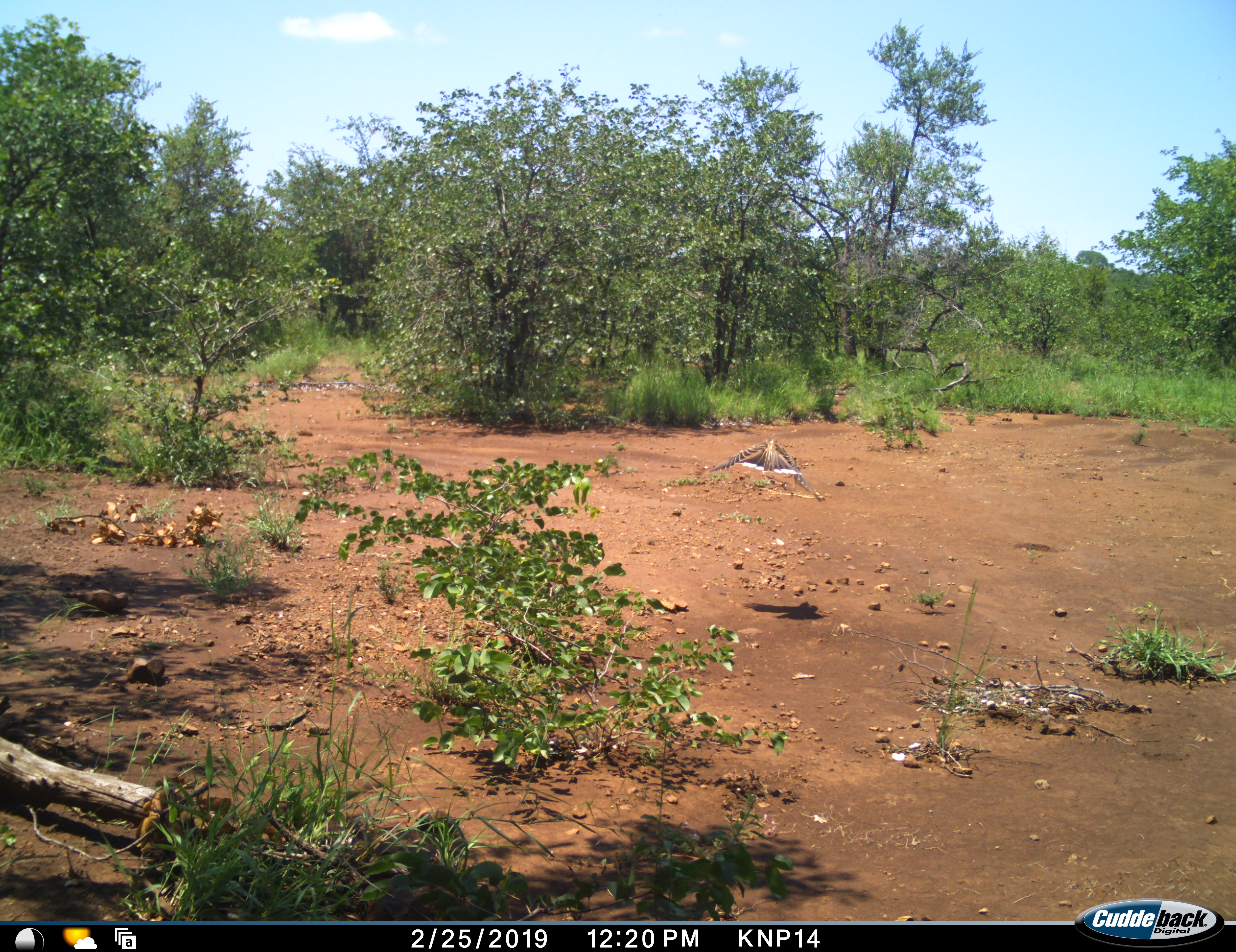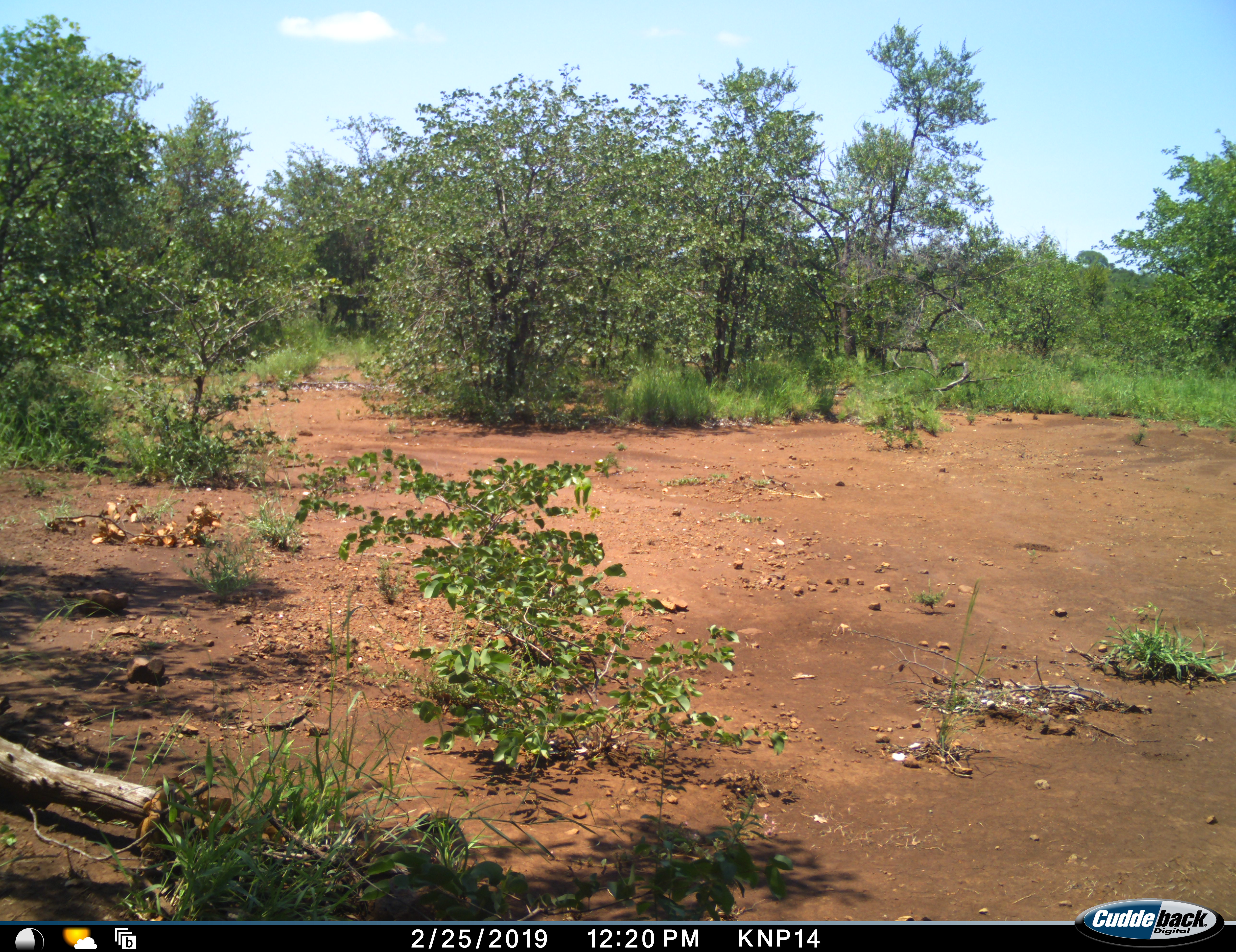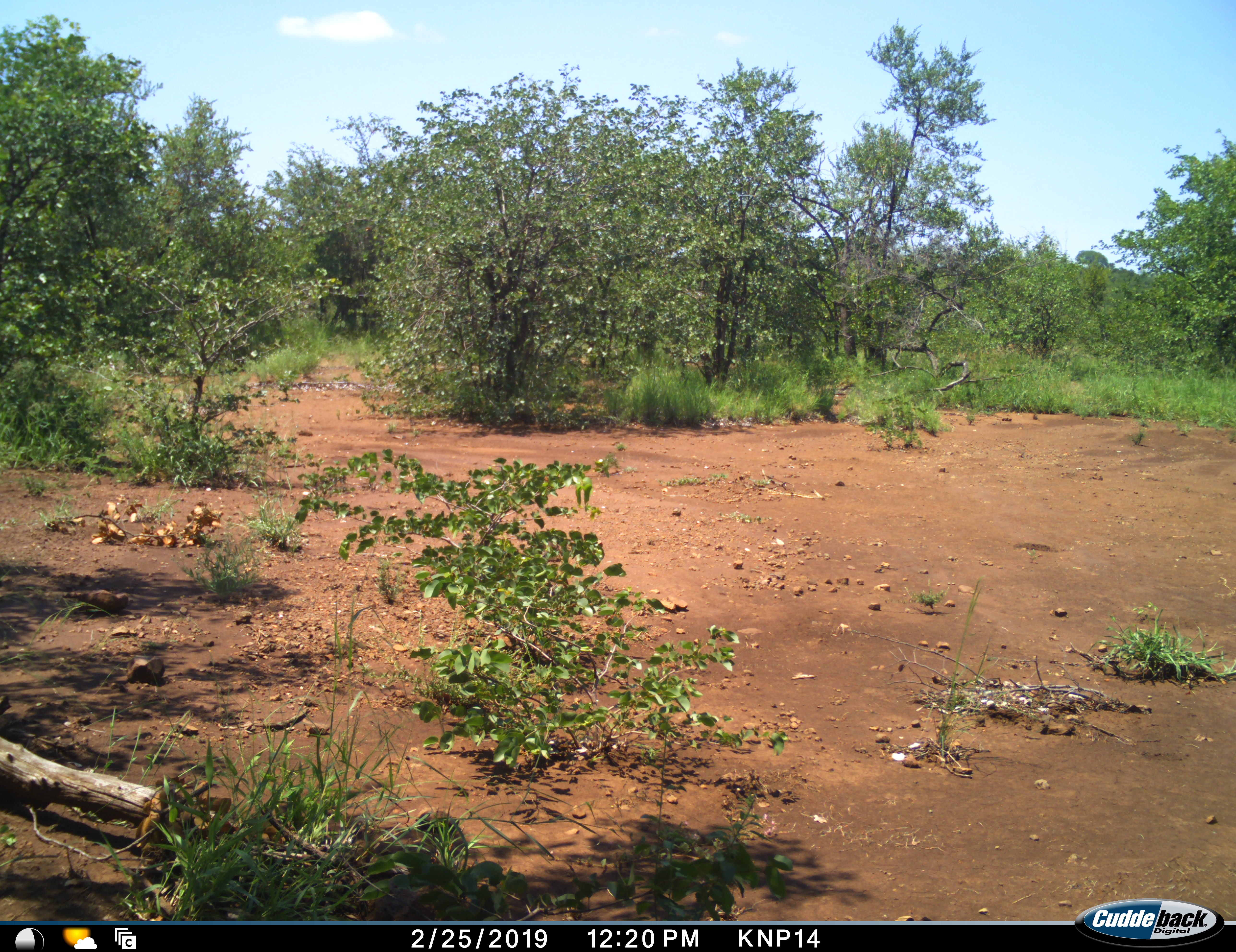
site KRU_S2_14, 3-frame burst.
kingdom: Animalia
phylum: Chordata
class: Aves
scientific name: Aves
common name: bird of prey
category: birdofprey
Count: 1.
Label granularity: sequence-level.